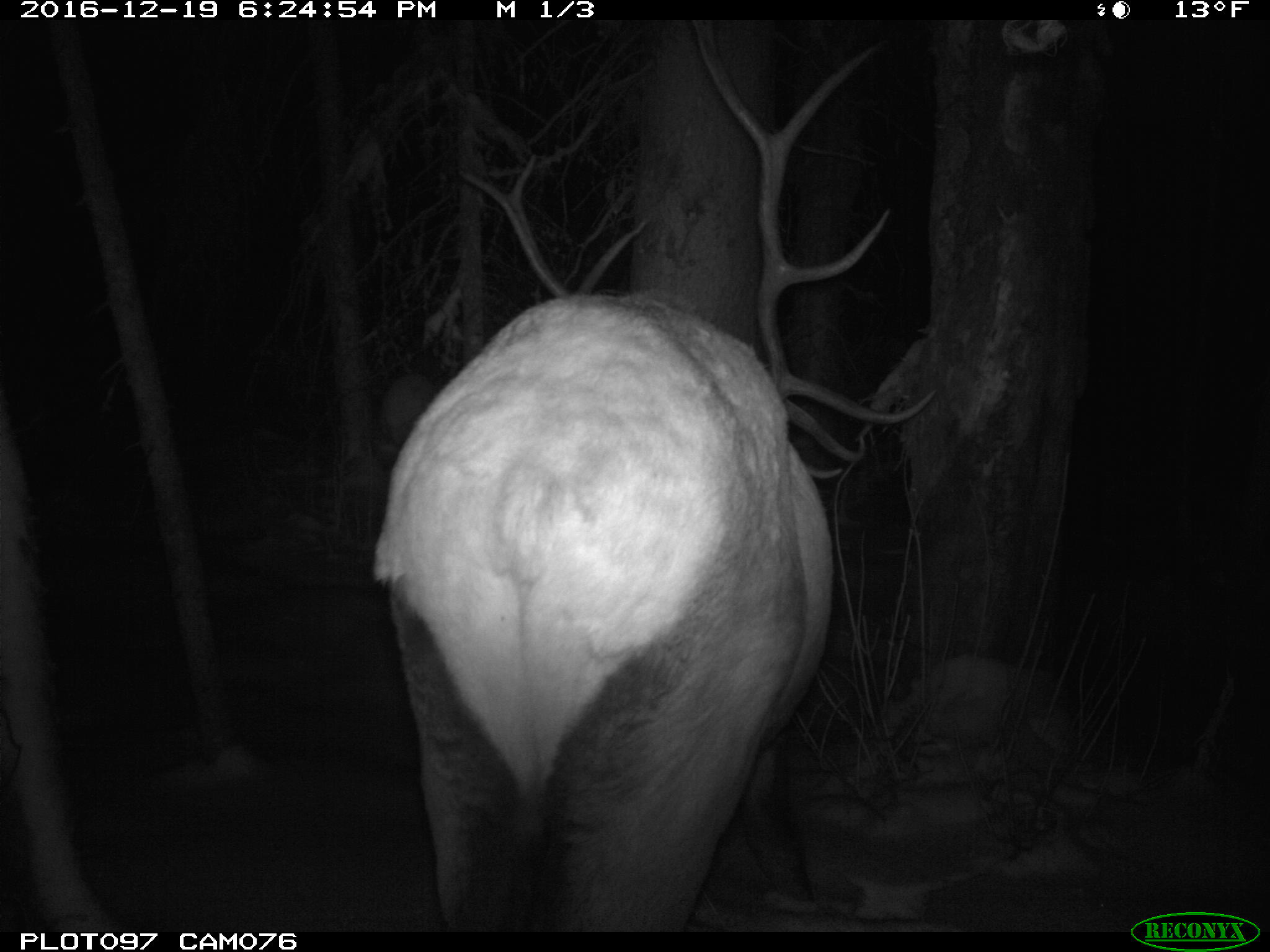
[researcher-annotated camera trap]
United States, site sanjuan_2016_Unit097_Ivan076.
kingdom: Animalia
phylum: Chordata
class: Mammalia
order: Artiodactyla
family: Cervidae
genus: Cervus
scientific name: Cervus elaphus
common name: red deer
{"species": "Cervus elaphus (red deer)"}